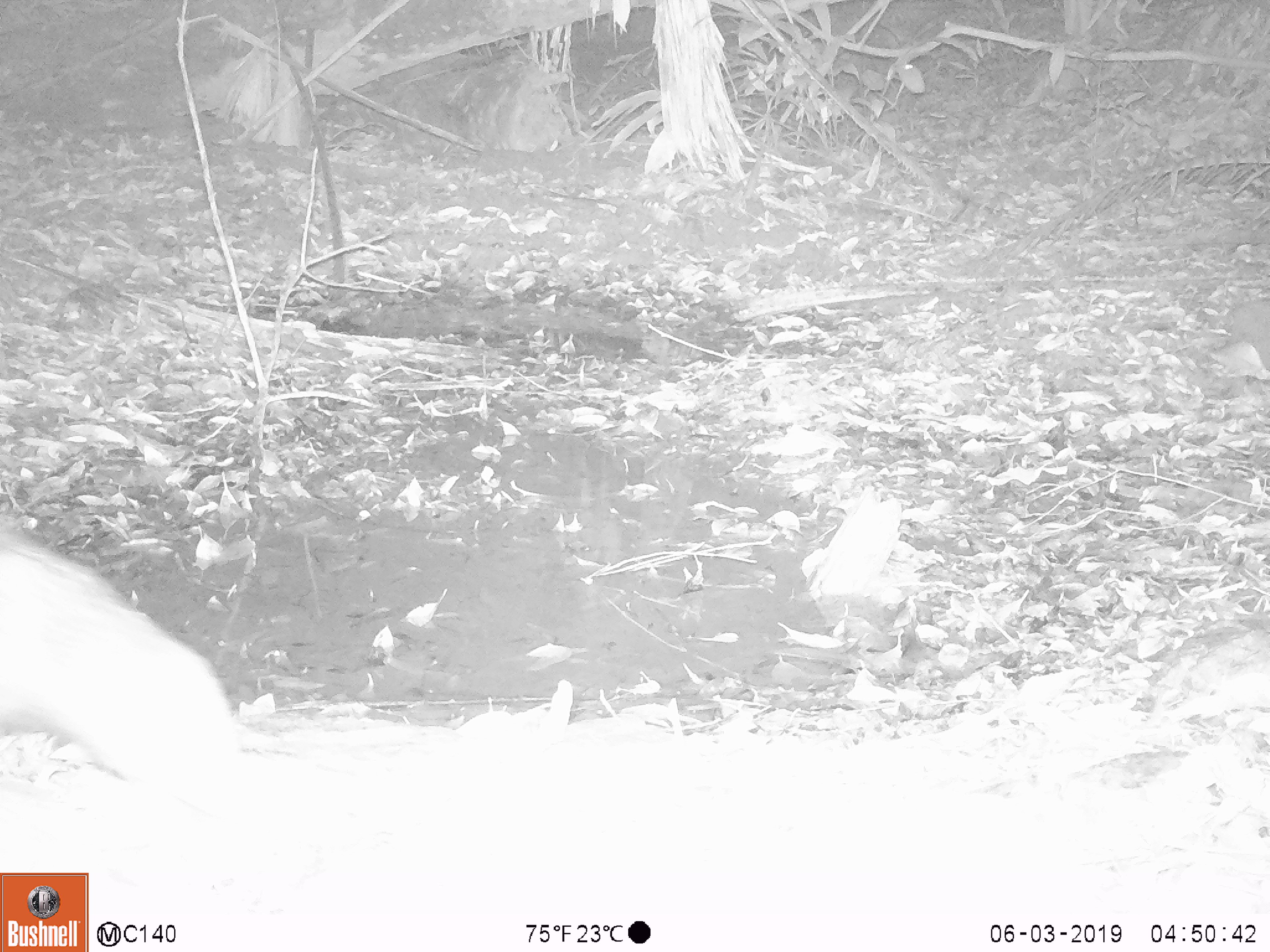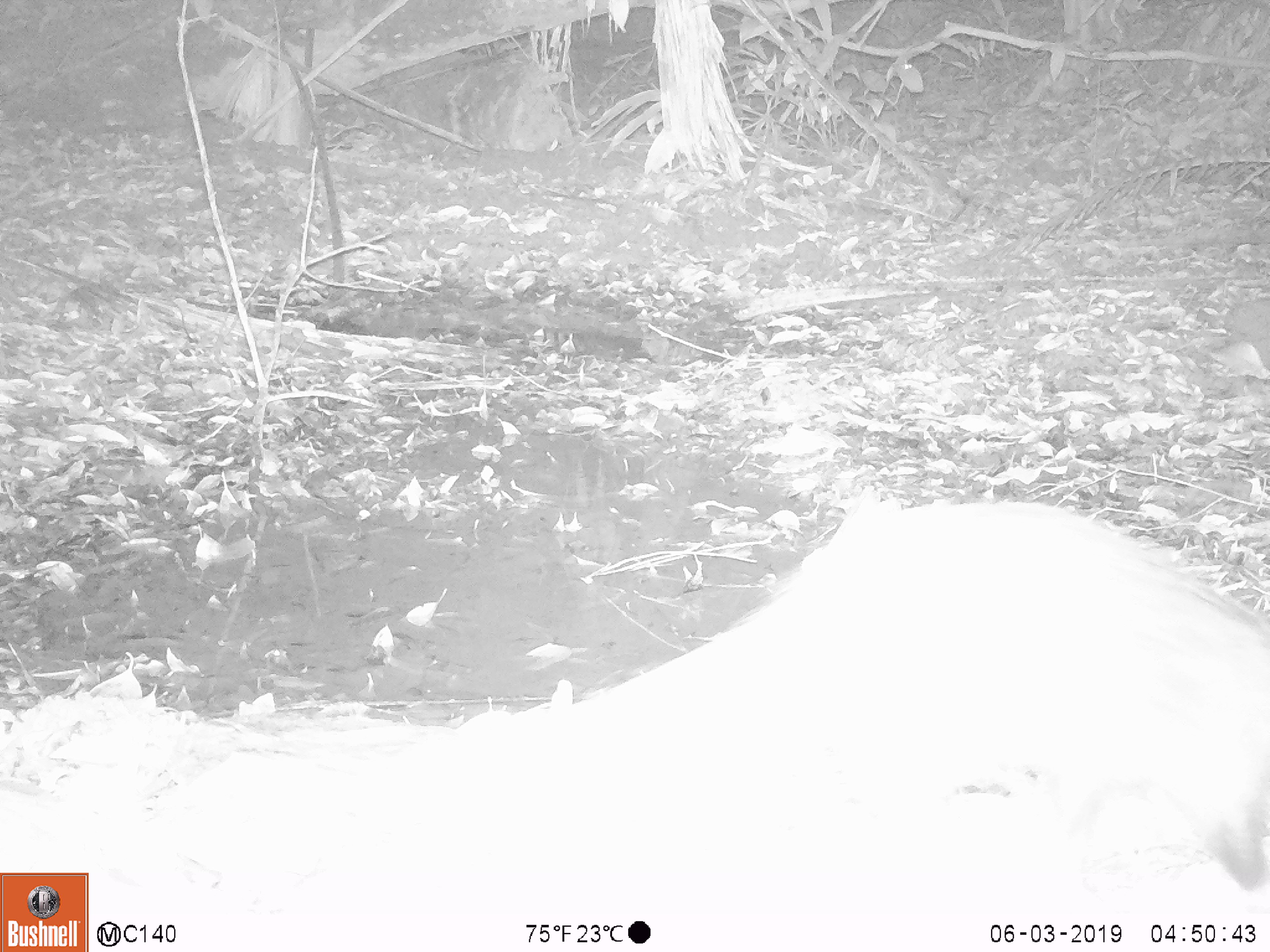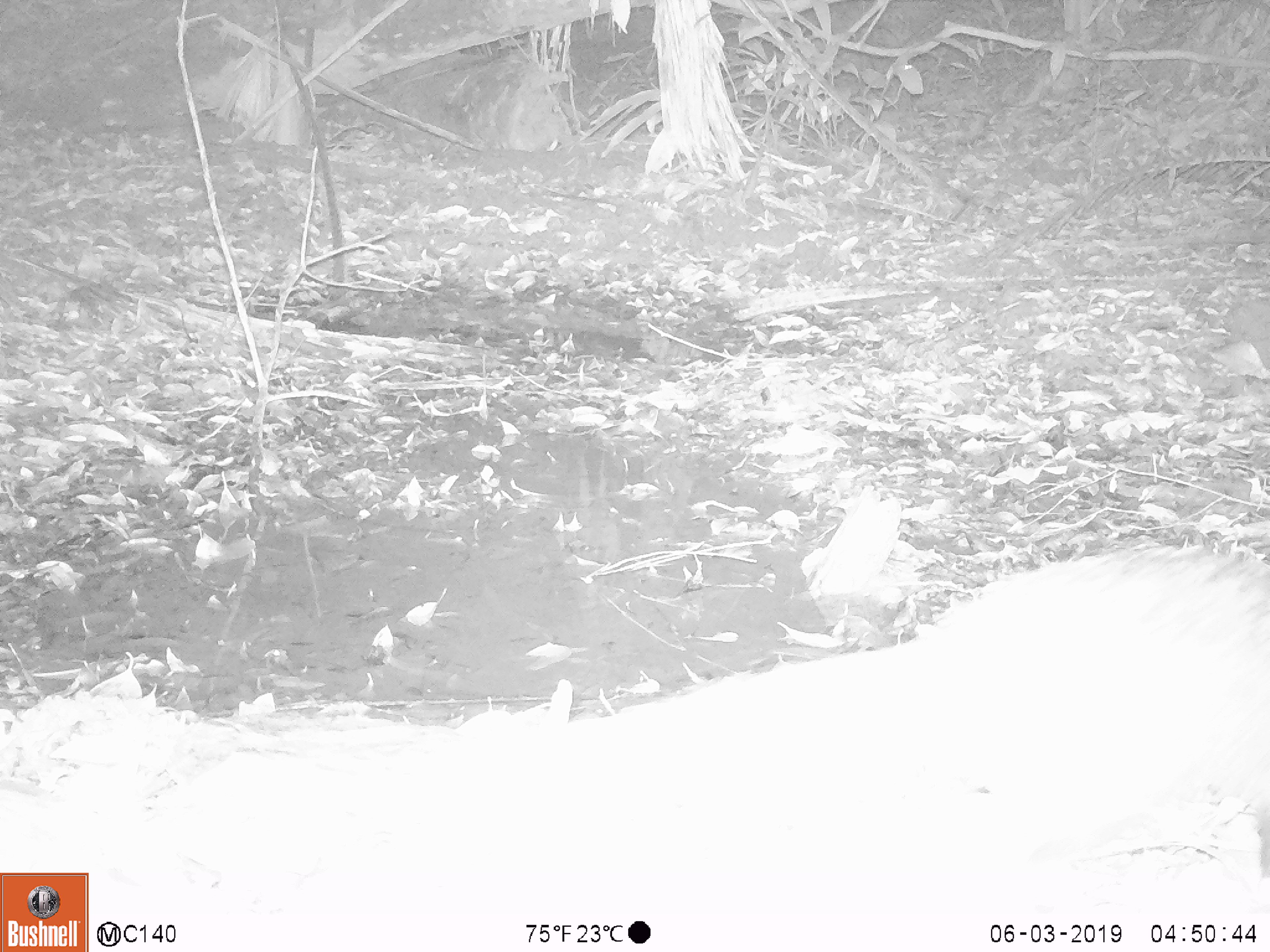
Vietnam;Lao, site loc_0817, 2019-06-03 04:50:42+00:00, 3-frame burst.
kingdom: Animalia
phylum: Chordata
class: Mammalia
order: Carnivora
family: Herpestidae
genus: Urva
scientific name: Urva urva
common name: crab-eating mongoose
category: crab eating mongoose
Crab eating mongoose (crab-eating mongoose) (Urva urva). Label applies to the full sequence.